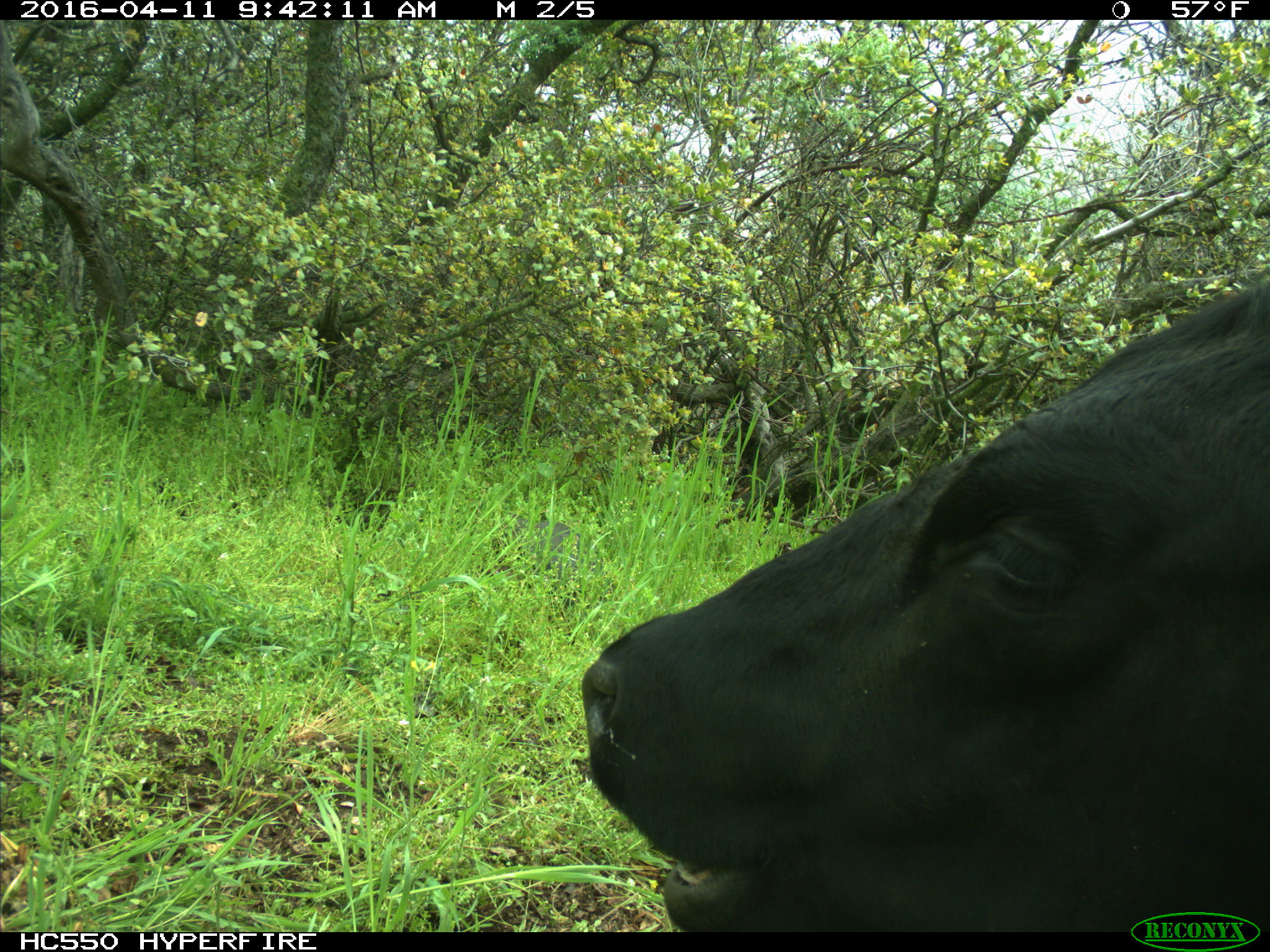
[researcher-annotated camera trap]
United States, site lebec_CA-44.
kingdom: Animalia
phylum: Chordata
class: Mammalia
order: Artiodactyla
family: Bovidae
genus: Bos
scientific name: Bos taurus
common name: domestic cow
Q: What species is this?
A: Bos taurus (domestic cow).